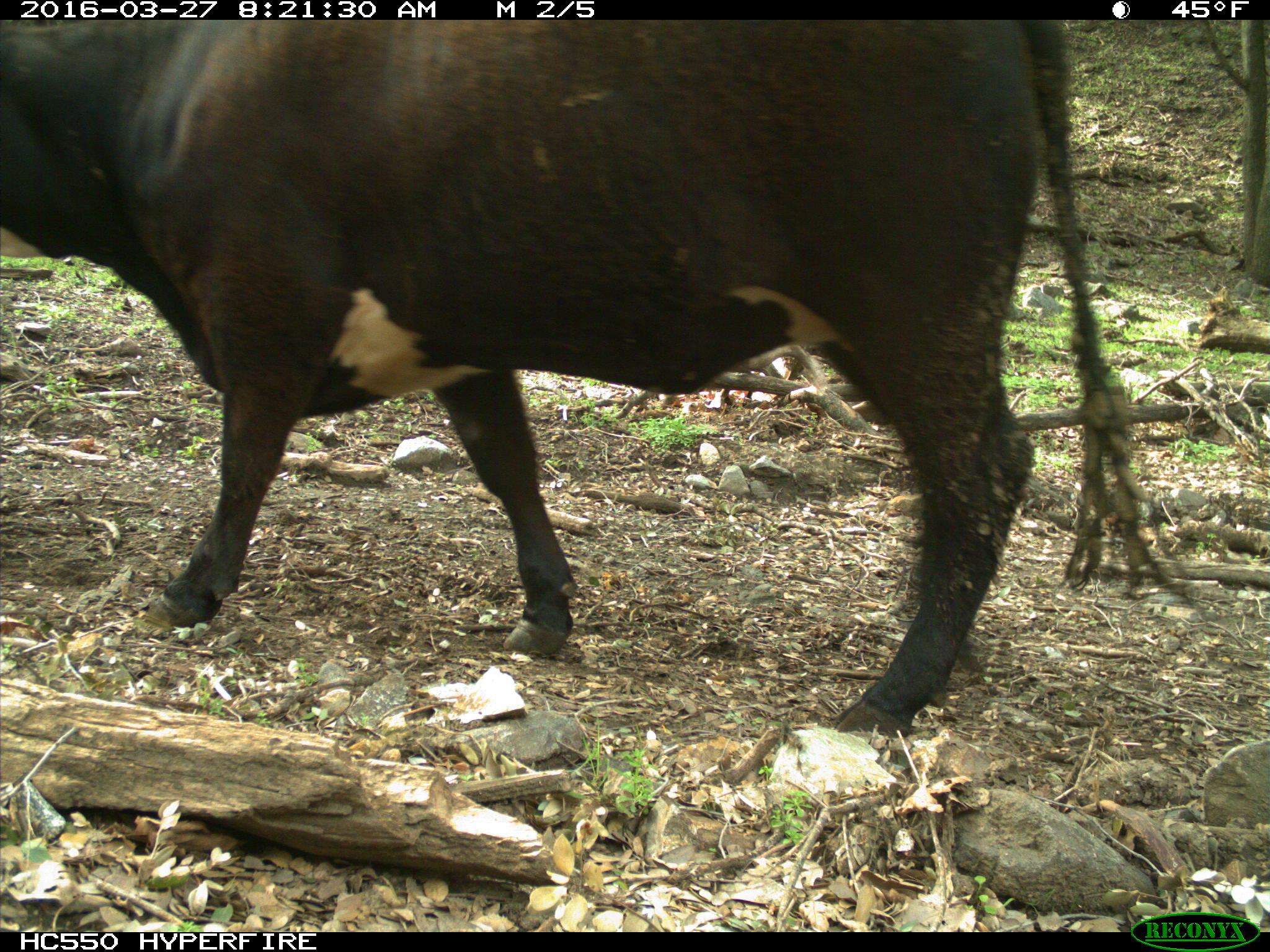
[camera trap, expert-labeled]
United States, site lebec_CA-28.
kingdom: Animalia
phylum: Chordata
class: Mammalia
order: Artiodactyla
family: Bovidae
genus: Bos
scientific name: Bos taurus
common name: domestic cow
Bos taurus (domestic cow).